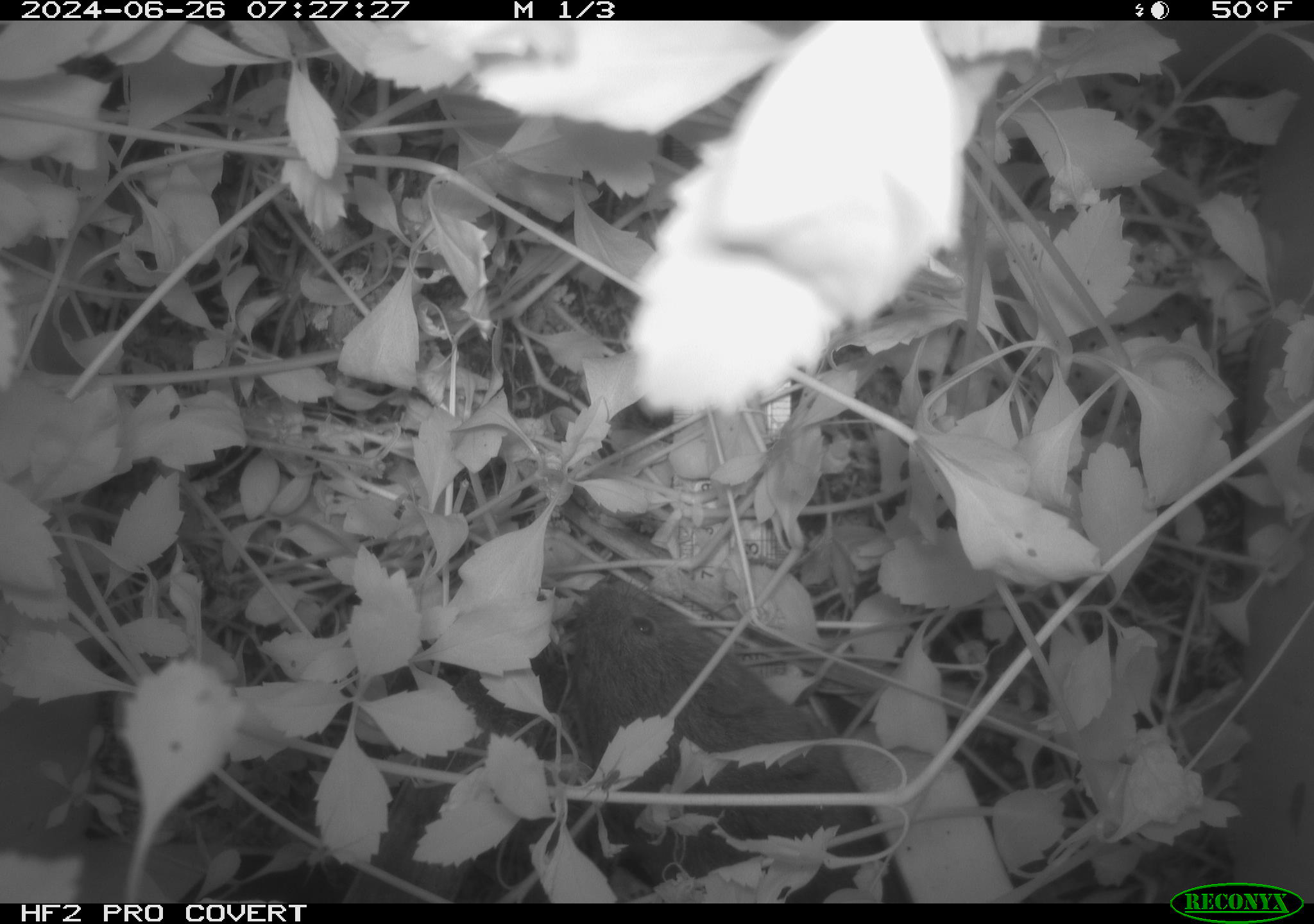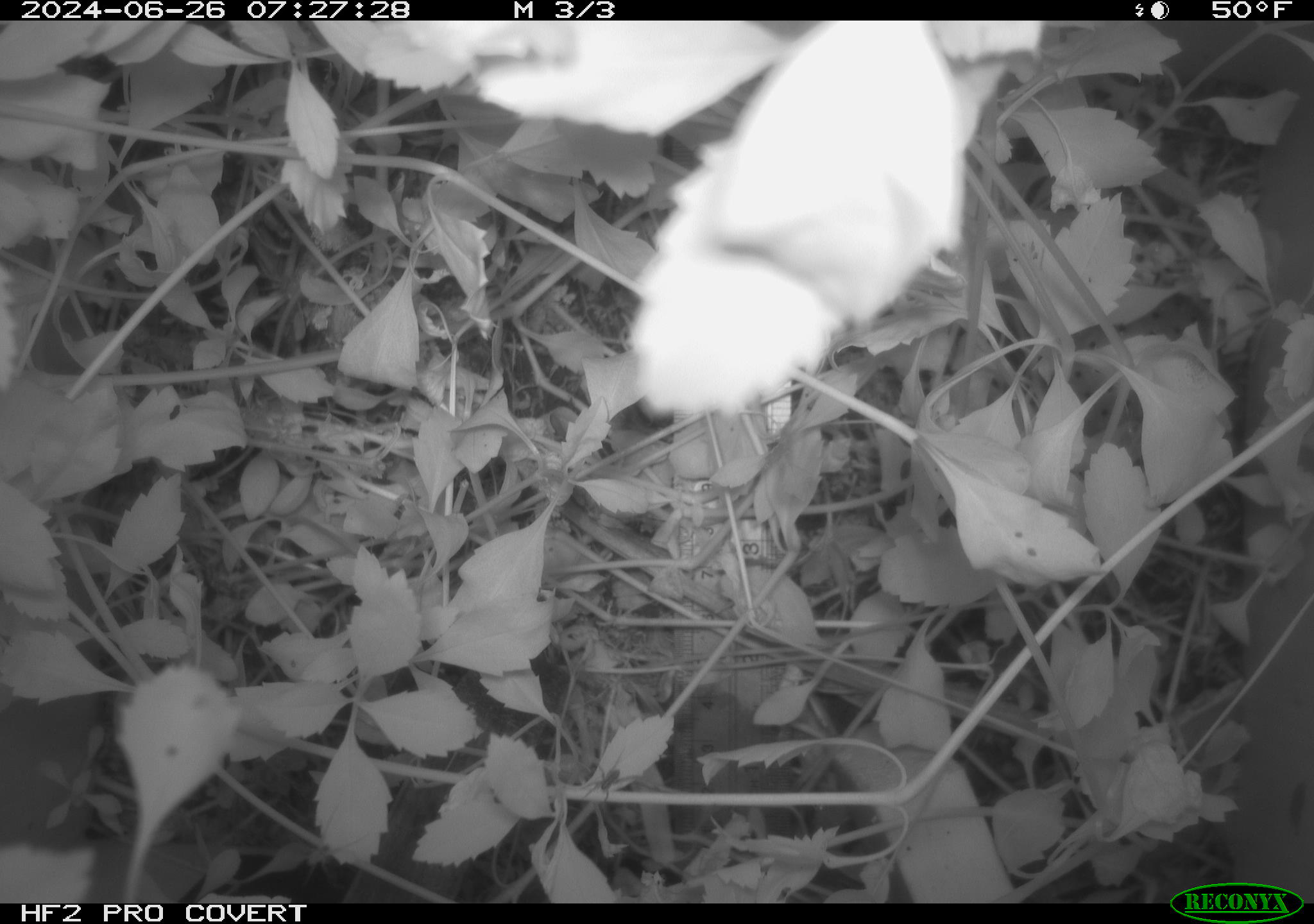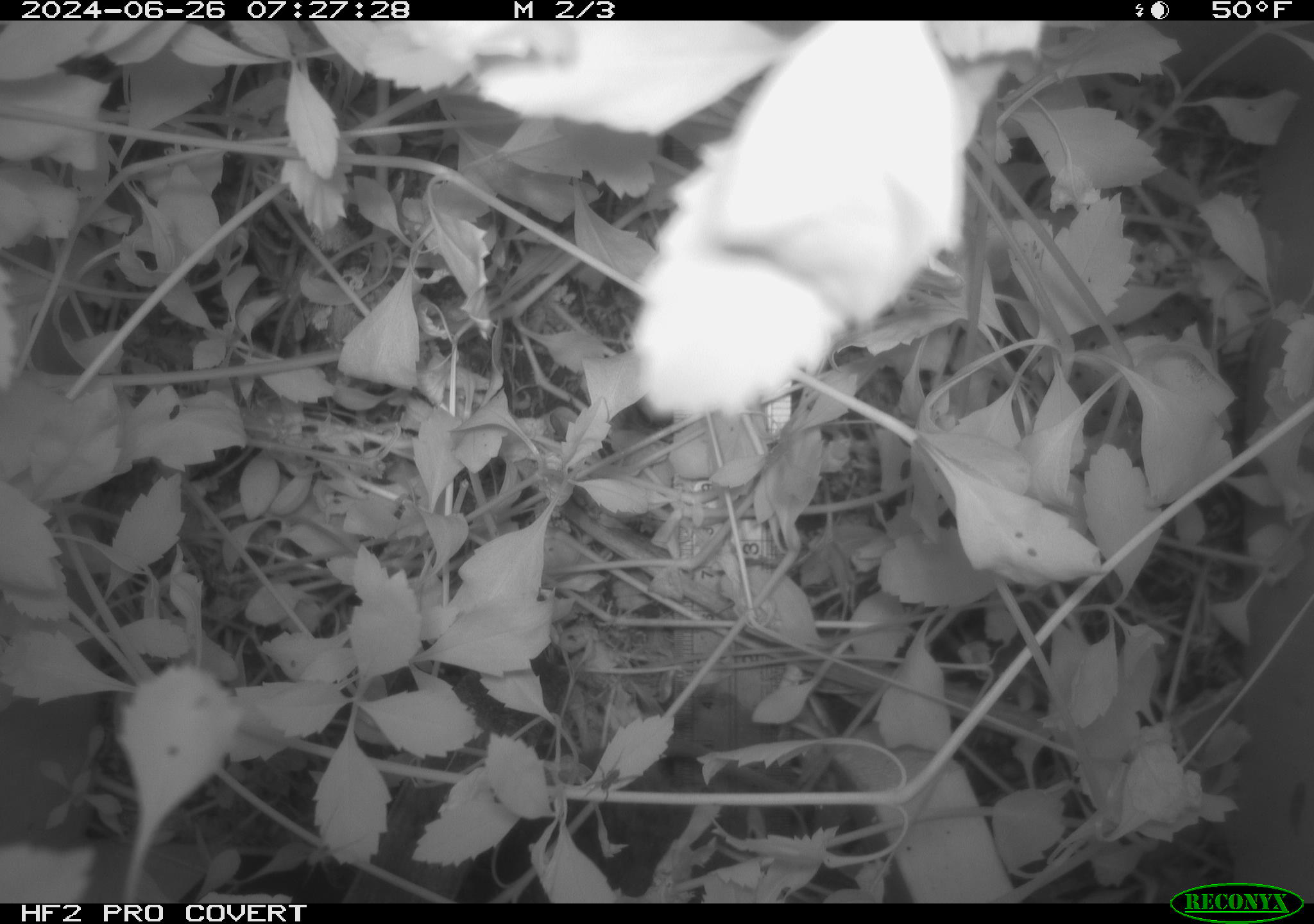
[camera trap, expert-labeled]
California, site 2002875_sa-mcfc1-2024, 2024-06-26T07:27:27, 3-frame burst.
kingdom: Animalia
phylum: Chordata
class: Mammalia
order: Rodentia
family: Cricetidae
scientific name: Arvicolinae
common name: voles, lemmings, and muskrats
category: arvicolinae subfamily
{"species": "arvicolinae subfamily (voles, lemmings, and muskrats) (Arvicolinae)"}